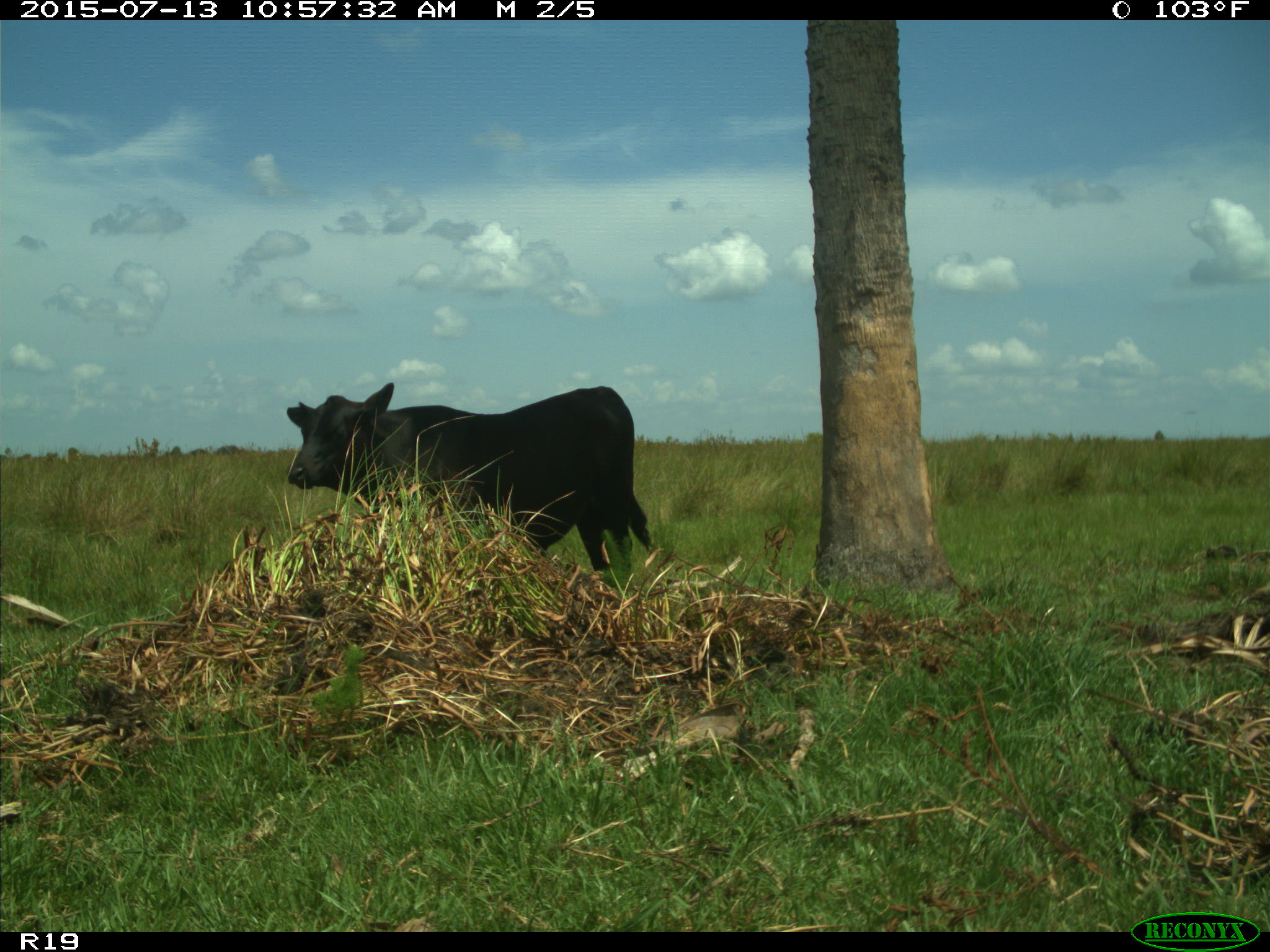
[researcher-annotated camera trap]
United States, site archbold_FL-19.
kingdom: Animalia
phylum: Chordata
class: Mammalia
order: Artiodactyla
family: Bovidae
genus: Bos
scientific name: Bos taurus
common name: domestic cow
Bos taurus (domestic cow).